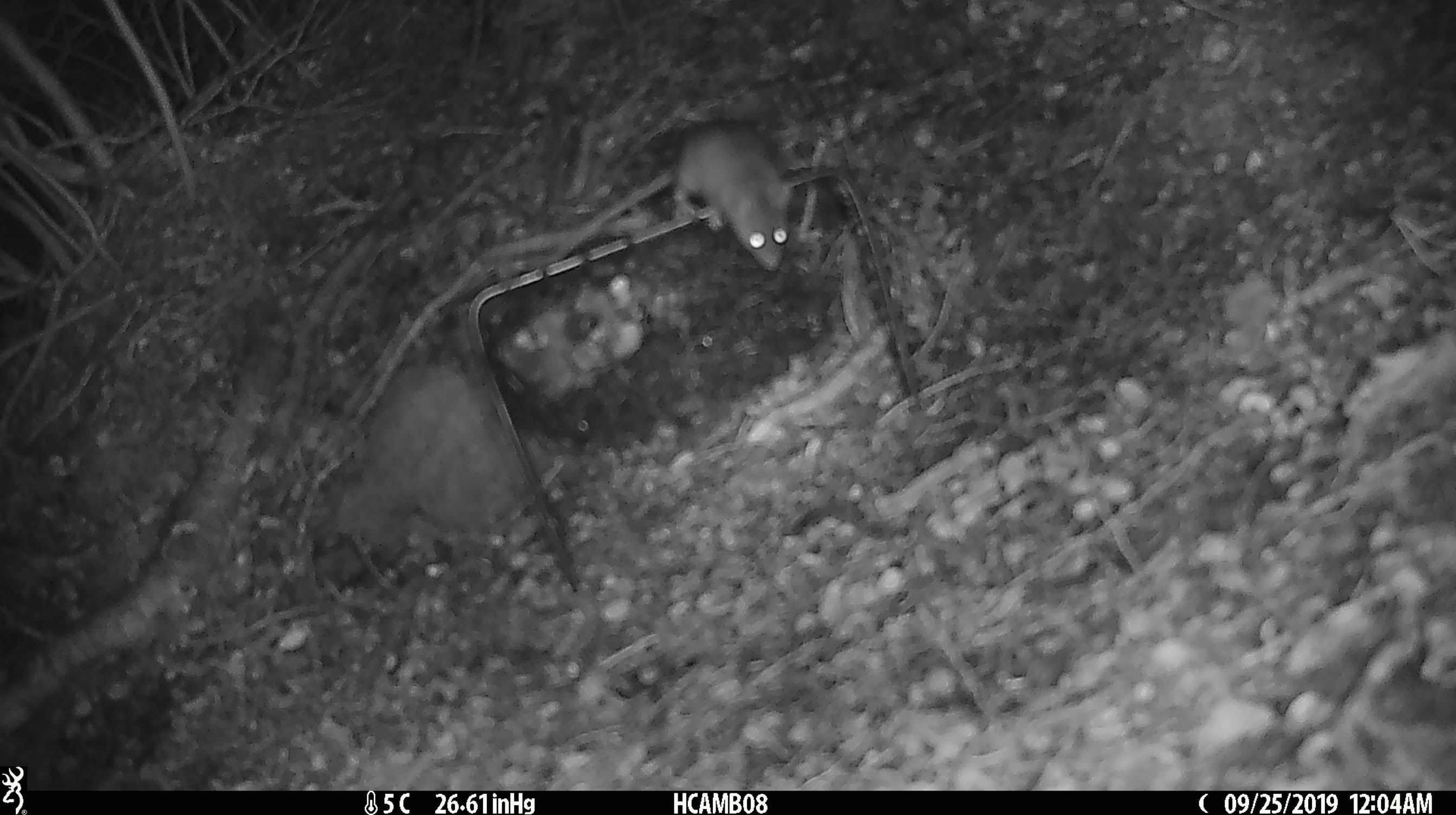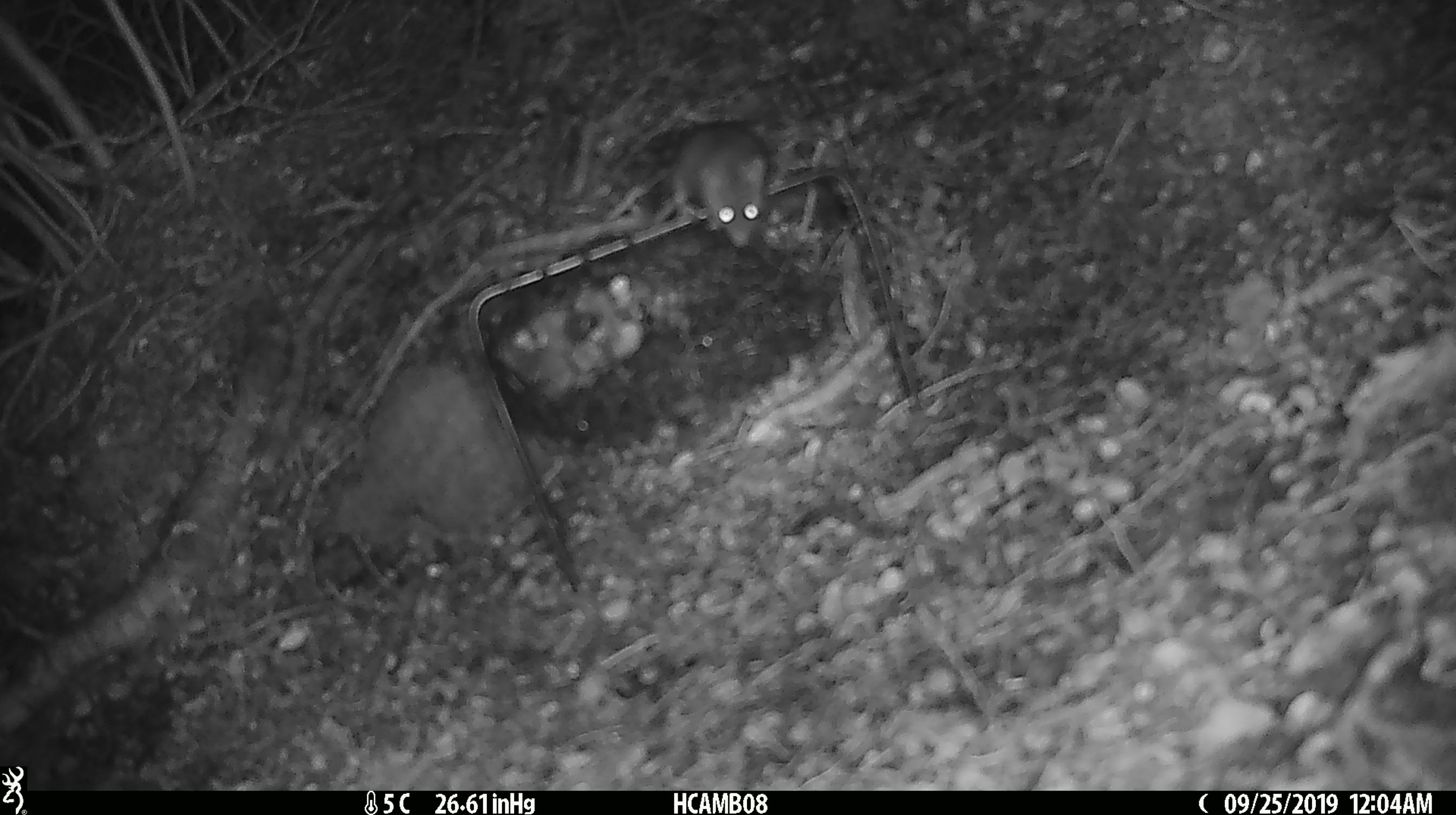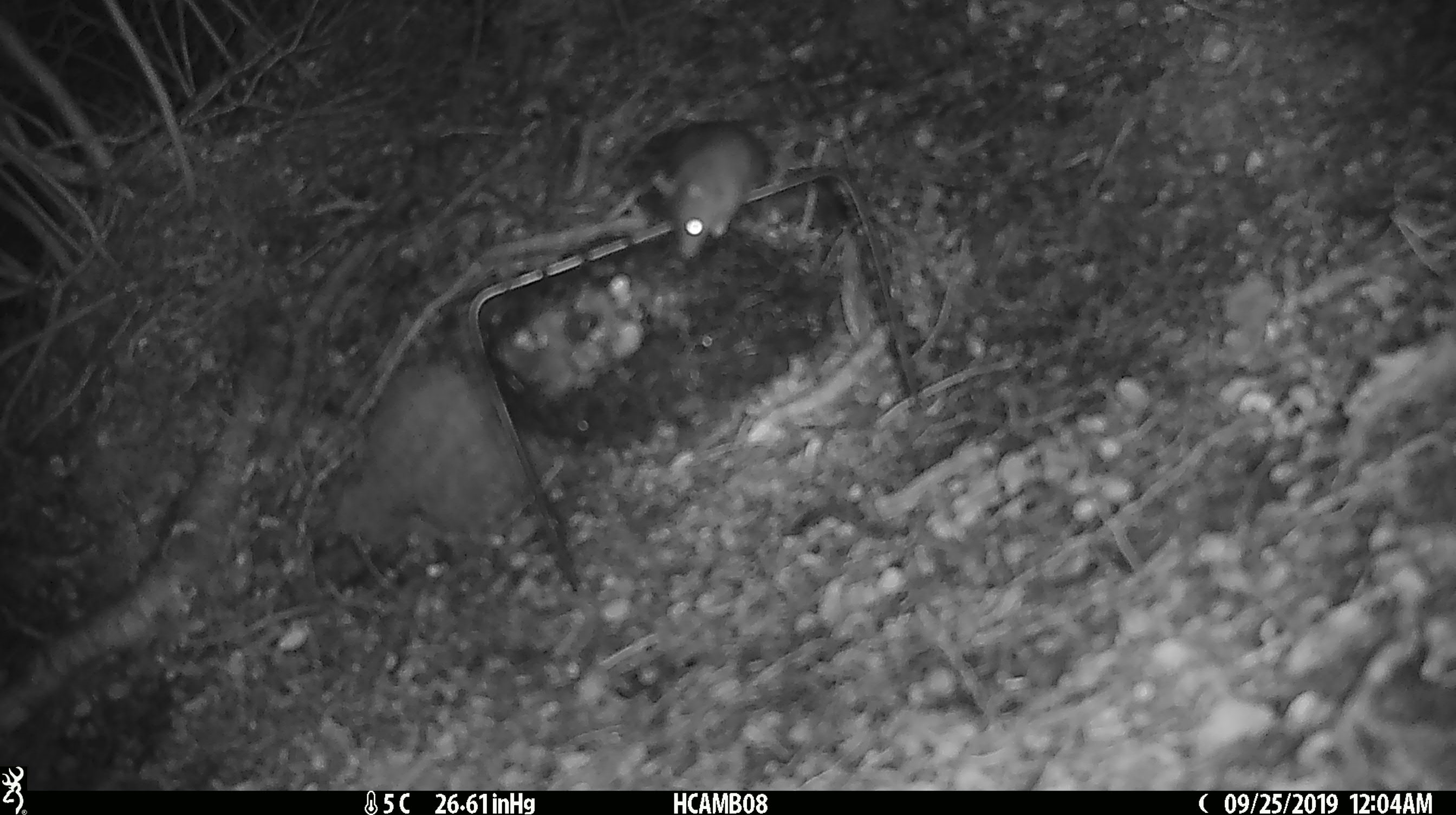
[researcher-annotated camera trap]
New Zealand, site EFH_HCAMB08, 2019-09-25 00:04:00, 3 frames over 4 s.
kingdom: Animalia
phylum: Chordata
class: Mammalia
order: Rodentia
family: Muridae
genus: Mus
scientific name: Mus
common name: mouse